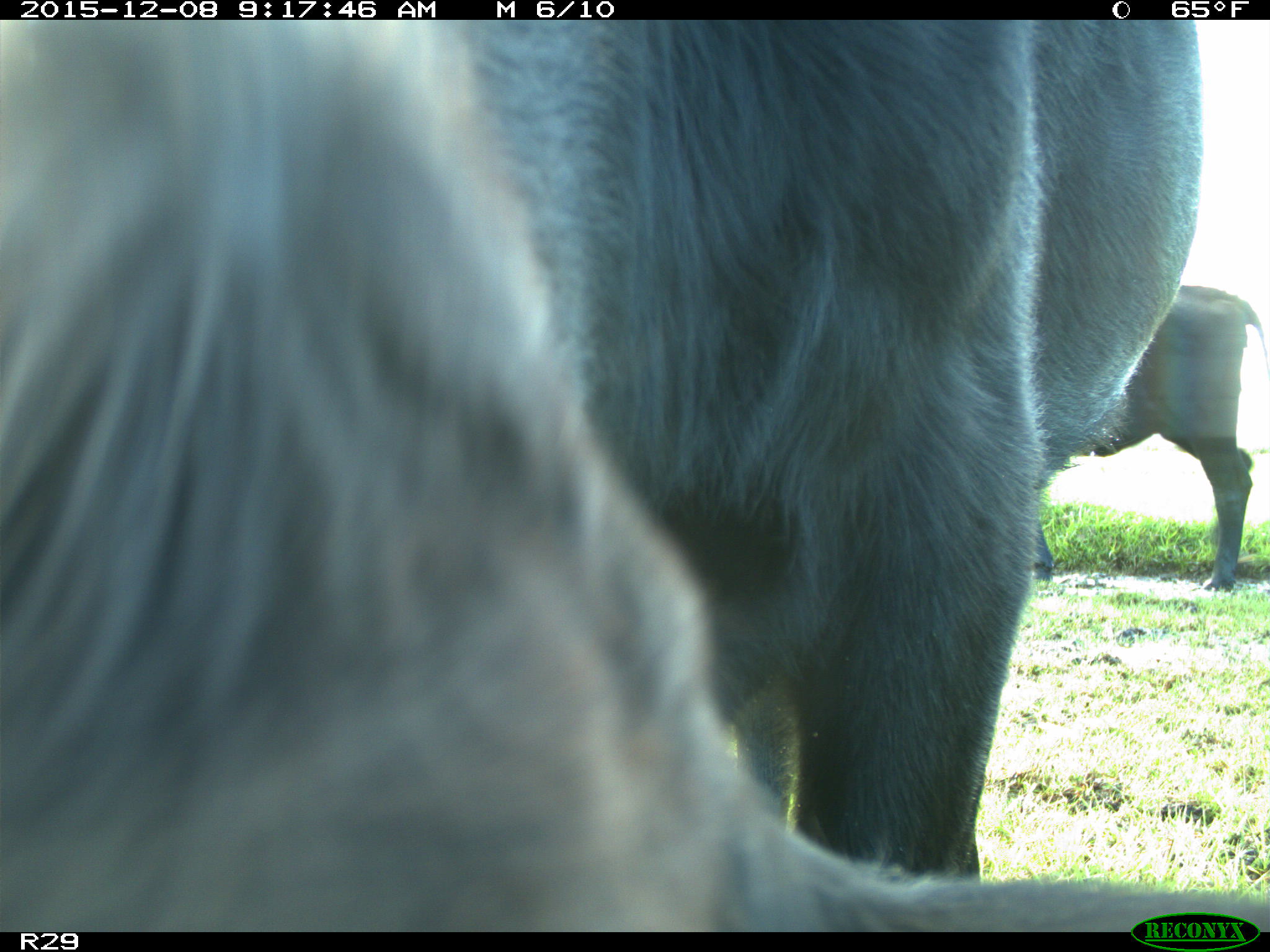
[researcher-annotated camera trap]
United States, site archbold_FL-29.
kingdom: Animalia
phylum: Chordata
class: Mammalia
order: Artiodactyla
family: Bovidae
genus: Bos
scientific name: Bos taurus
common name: domestic cow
Bos taurus (domestic cow).